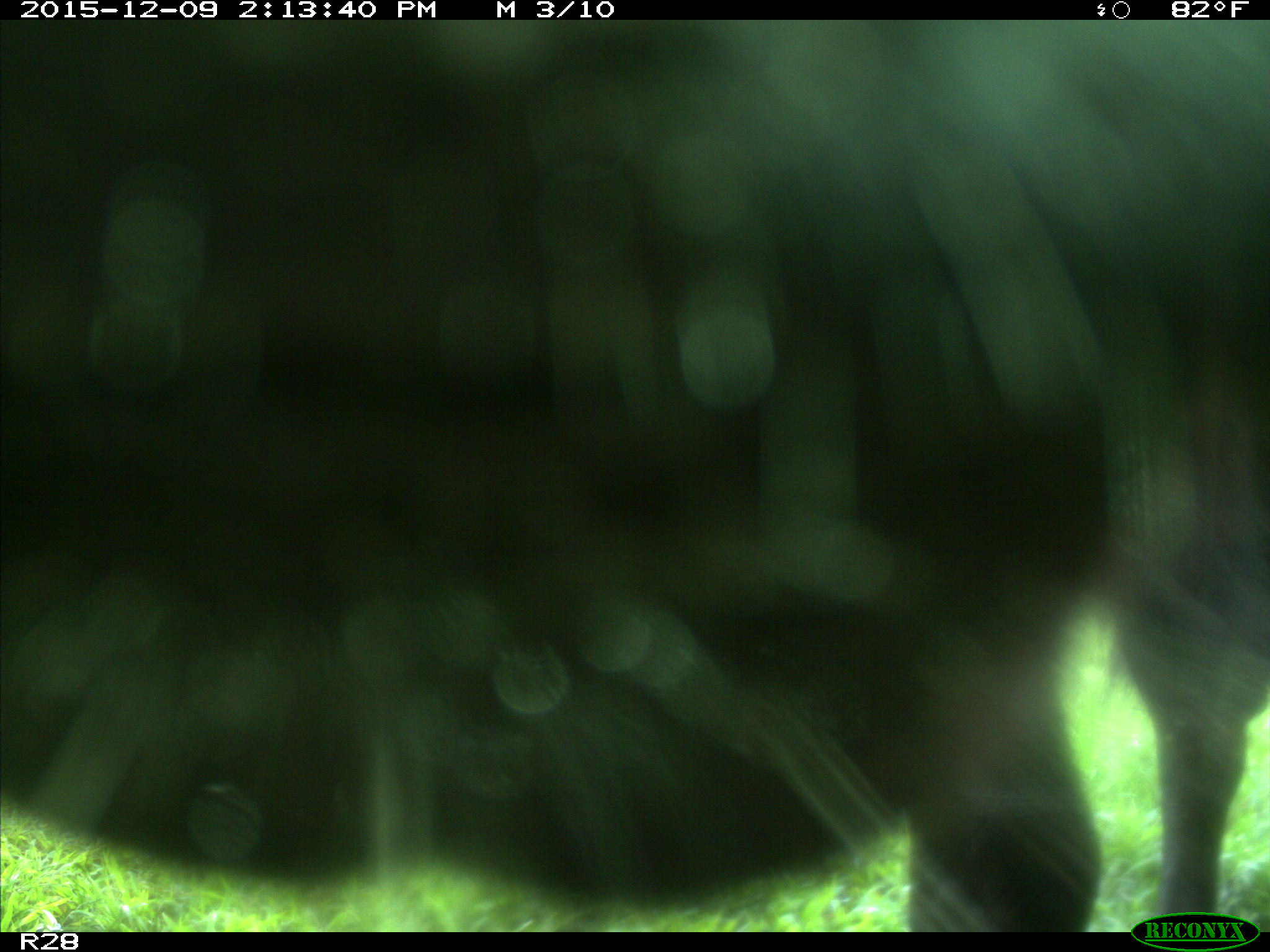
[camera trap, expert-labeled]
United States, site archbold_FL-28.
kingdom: Animalia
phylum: Chordata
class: Mammalia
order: Artiodactyla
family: Bovidae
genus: Bos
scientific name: Bos taurus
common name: domestic cow